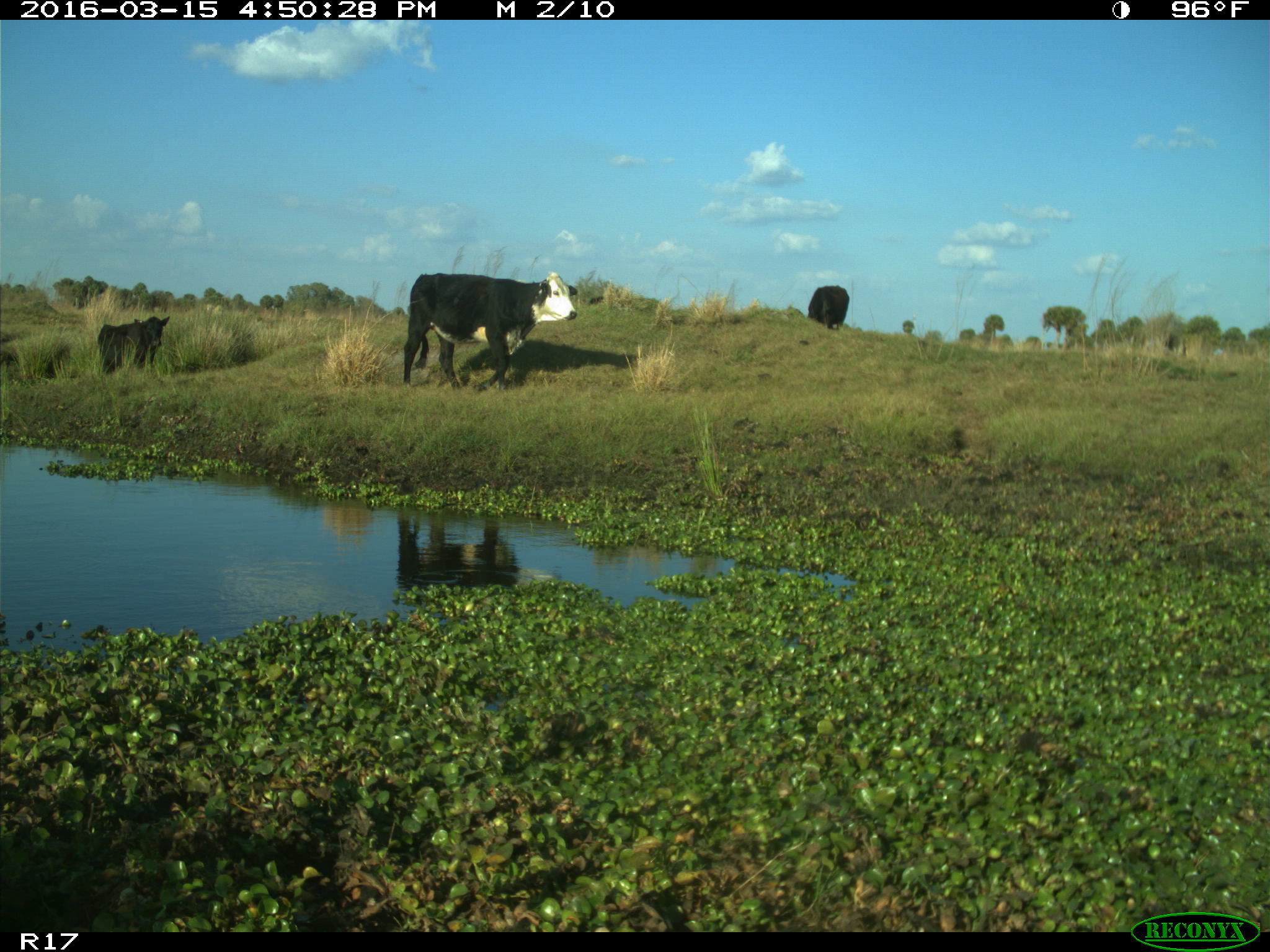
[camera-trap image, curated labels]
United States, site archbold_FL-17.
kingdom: Animalia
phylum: Chordata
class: Mammalia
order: Artiodactyla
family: Bovidae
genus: Bos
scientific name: Bos taurus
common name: domestic cow